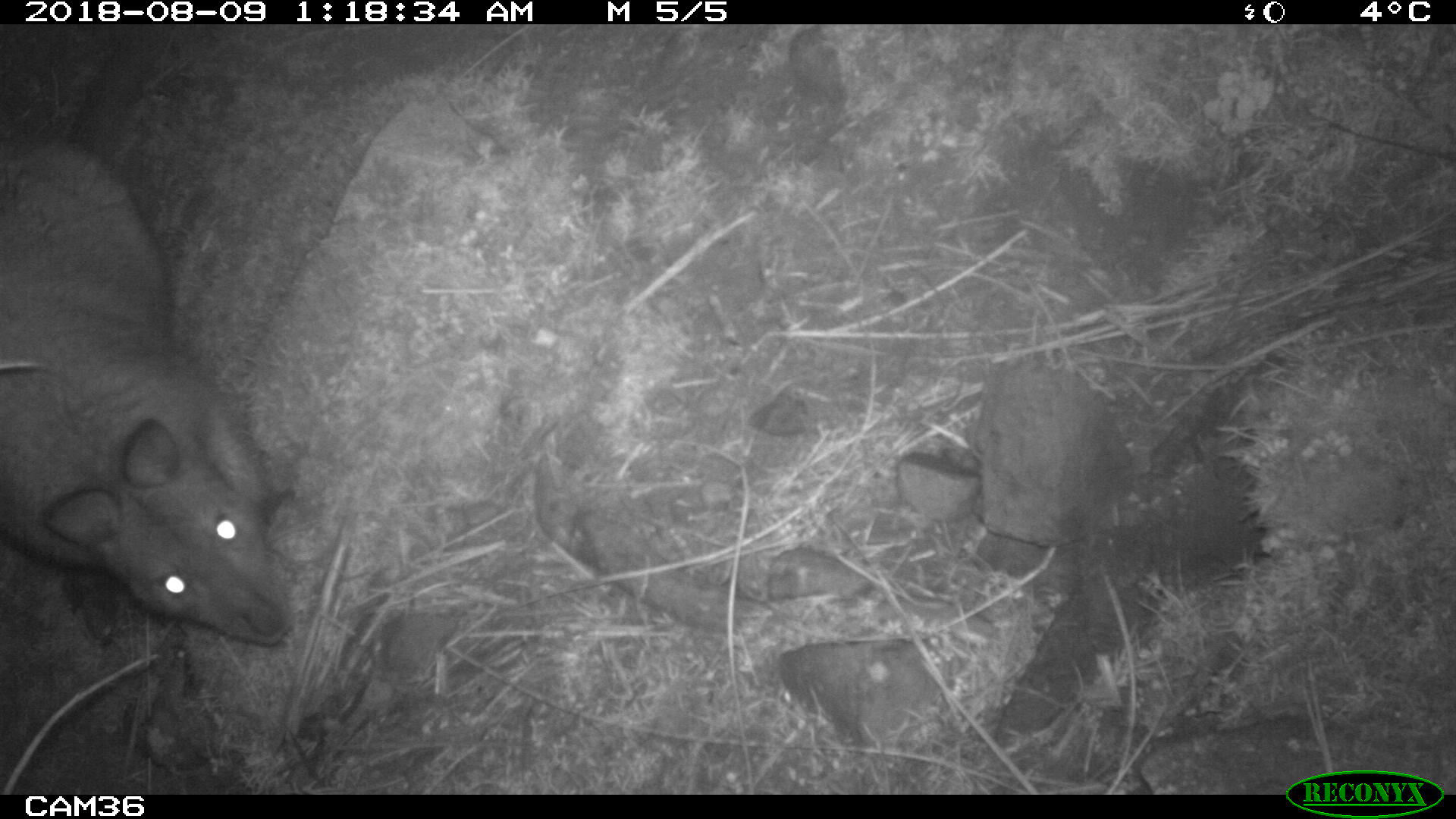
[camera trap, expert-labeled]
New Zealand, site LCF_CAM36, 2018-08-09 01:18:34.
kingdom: Animalia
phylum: Chordata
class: Mammalia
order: Diprotodontia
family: Macropodidae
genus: Notamacropus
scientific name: Notamacropus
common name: wallaby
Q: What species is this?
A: Wallaby (Notamacropus).